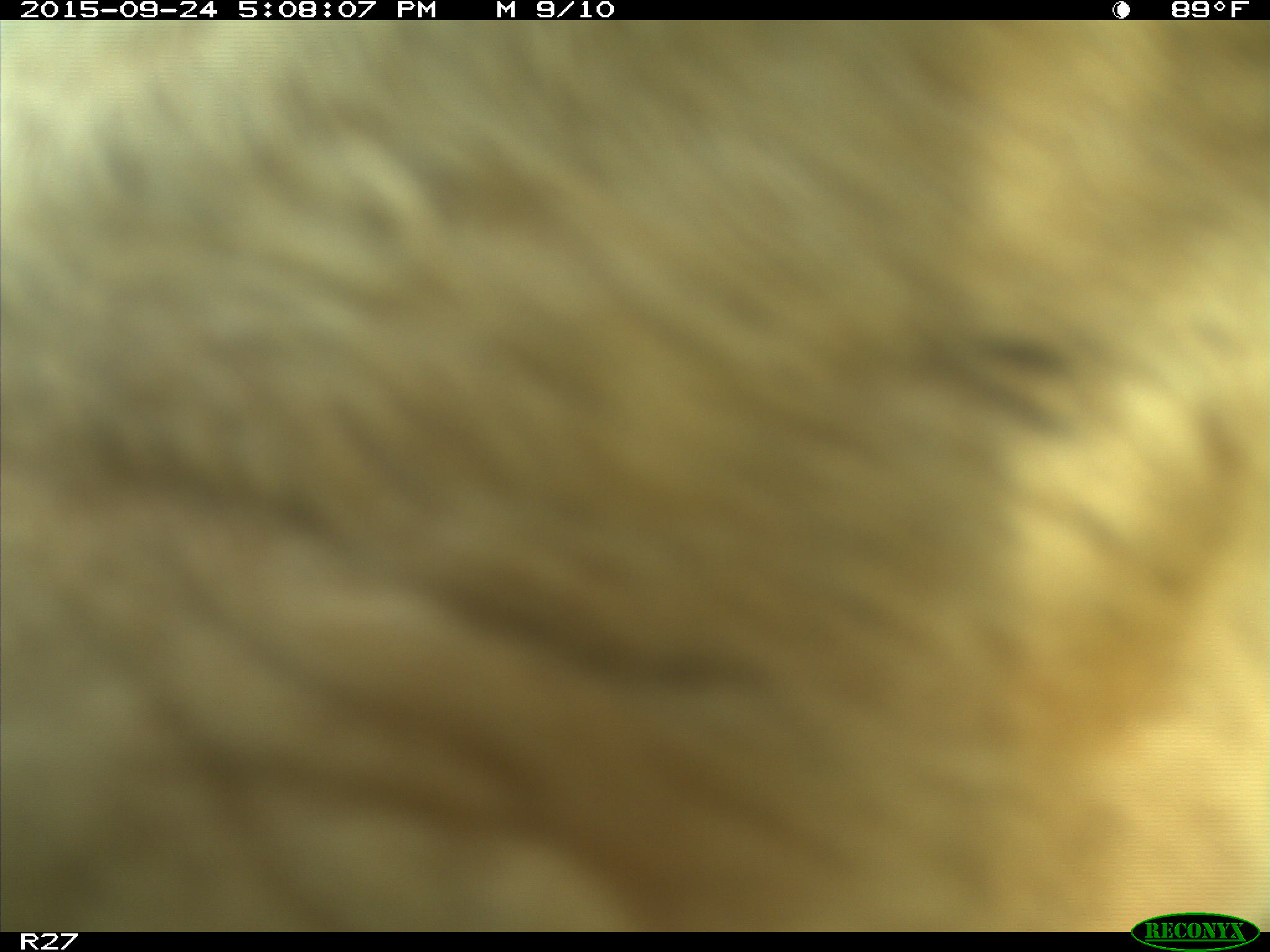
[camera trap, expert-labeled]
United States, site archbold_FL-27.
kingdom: Animalia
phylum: Chordata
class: Mammalia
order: Artiodactyla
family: Bovidae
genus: Bos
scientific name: Bos taurus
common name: domestic cow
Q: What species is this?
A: Bos taurus (domestic cow).